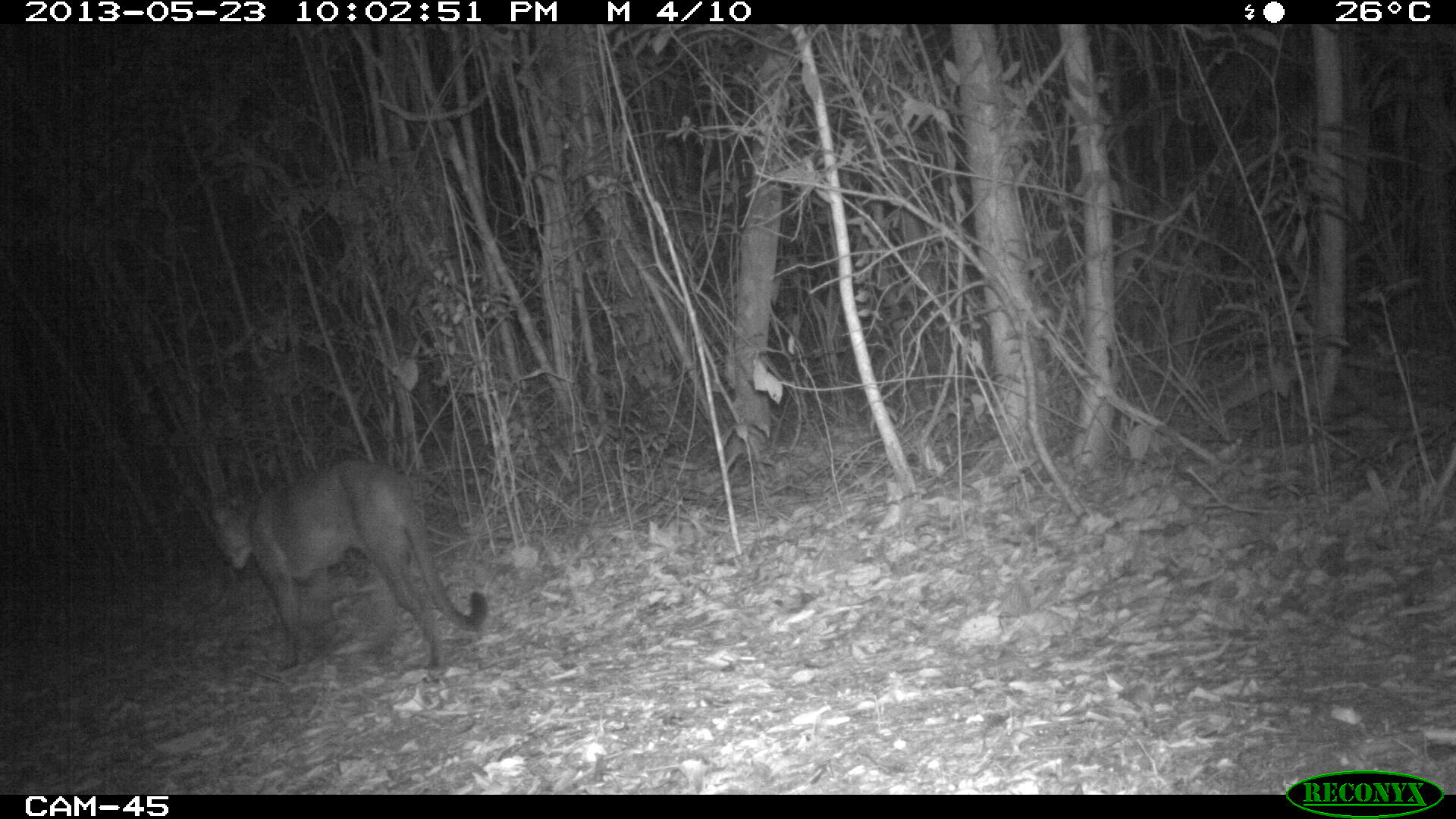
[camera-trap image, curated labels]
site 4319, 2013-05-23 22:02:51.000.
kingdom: Animalia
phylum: Chordata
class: Mammalia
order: Carnivora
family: Felidae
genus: Puma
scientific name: Puma concolor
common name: mountain lion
Puma concolor (mountain lion), count 1, sex male.